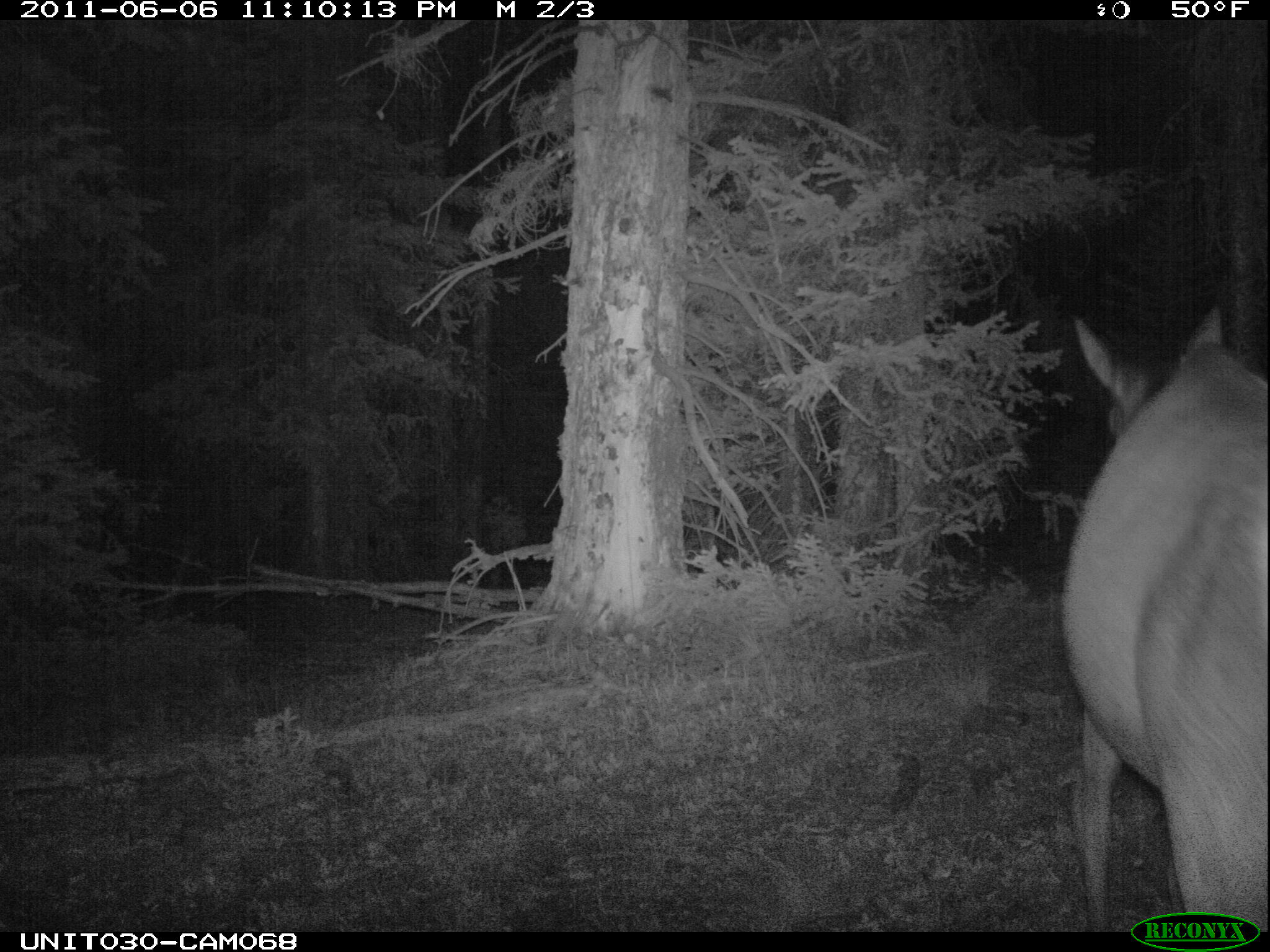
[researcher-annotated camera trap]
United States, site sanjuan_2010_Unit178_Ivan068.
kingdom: Animalia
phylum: Chordata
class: Mammalia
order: Artiodactyla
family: Cervidae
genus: Cervus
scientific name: Cervus elaphus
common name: red deer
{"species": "Cervus elaphus (red deer)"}